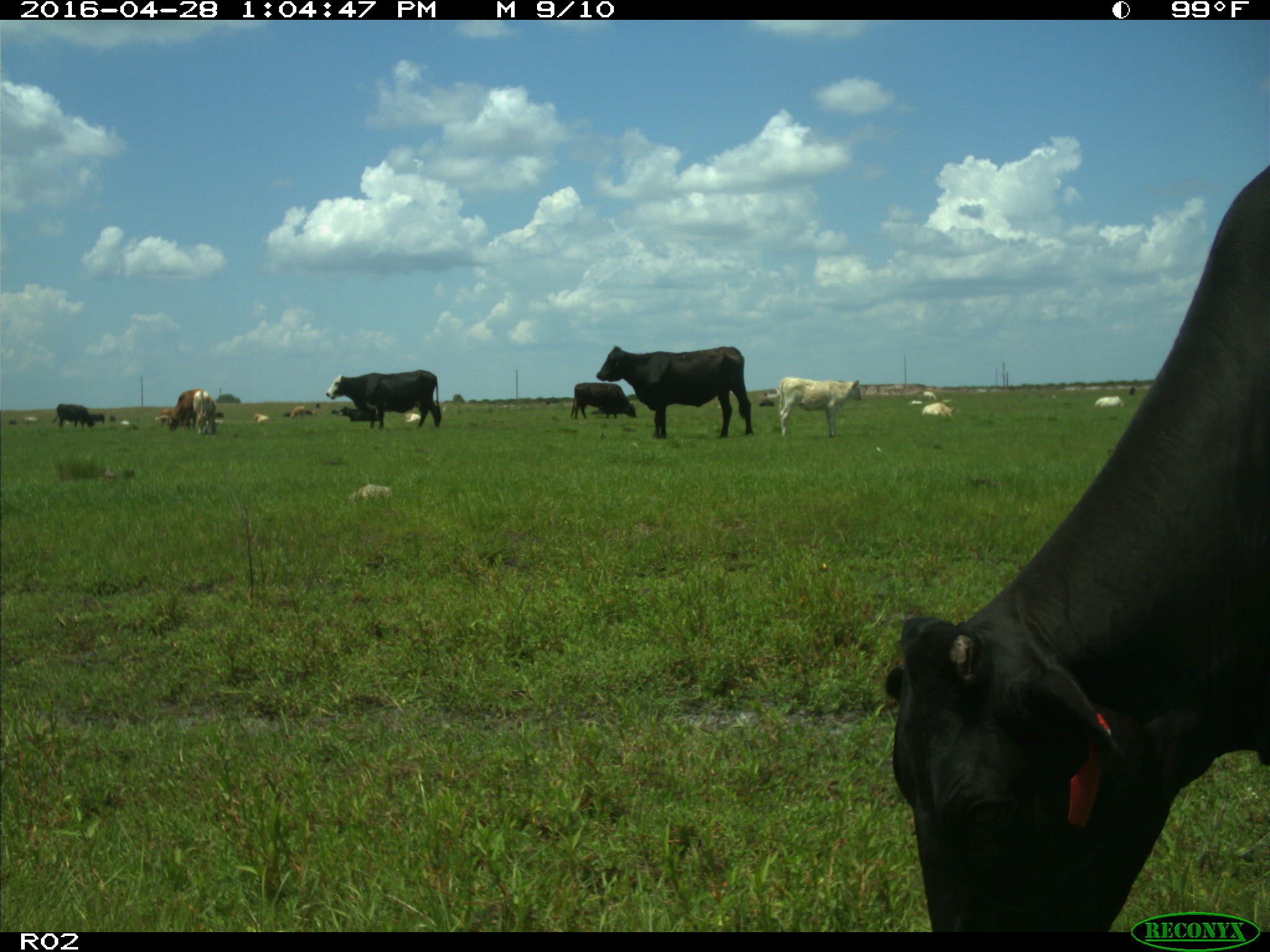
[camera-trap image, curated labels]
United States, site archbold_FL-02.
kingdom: Animalia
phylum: Chordata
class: Mammalia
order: Artiodactyla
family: Bovidae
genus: Bos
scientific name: Bos taurus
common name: domestic cow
Bos taurus (domestic cow).